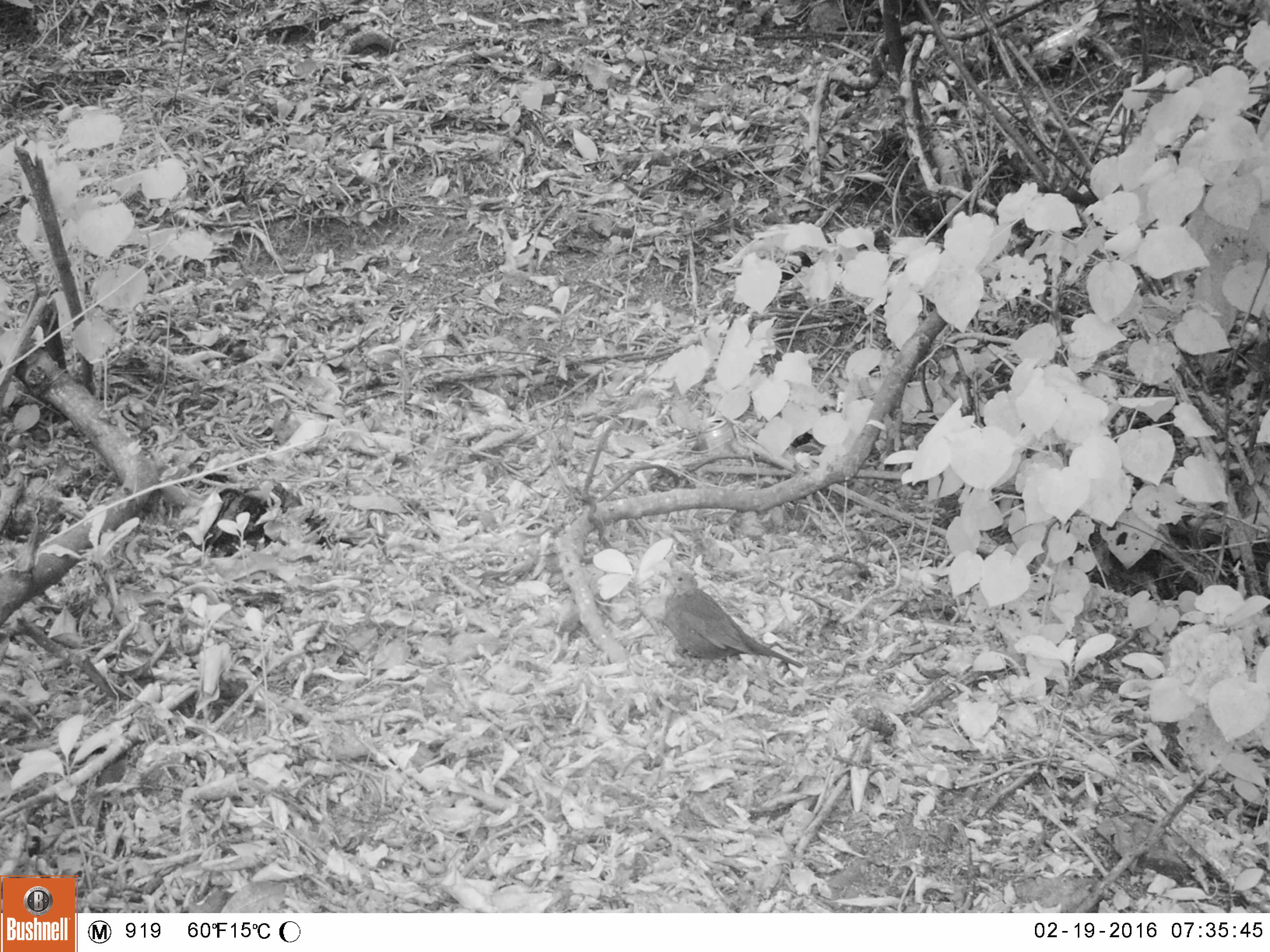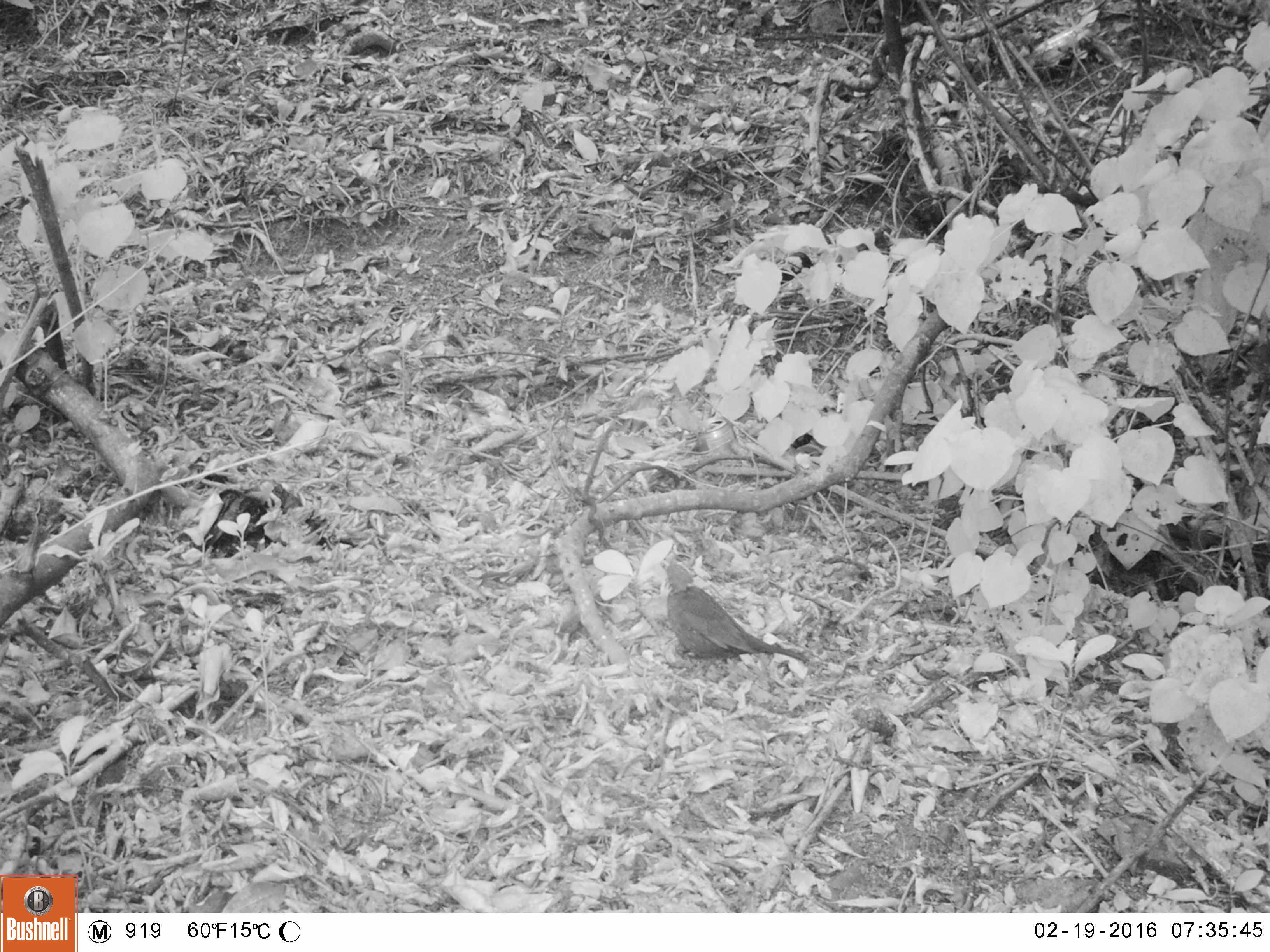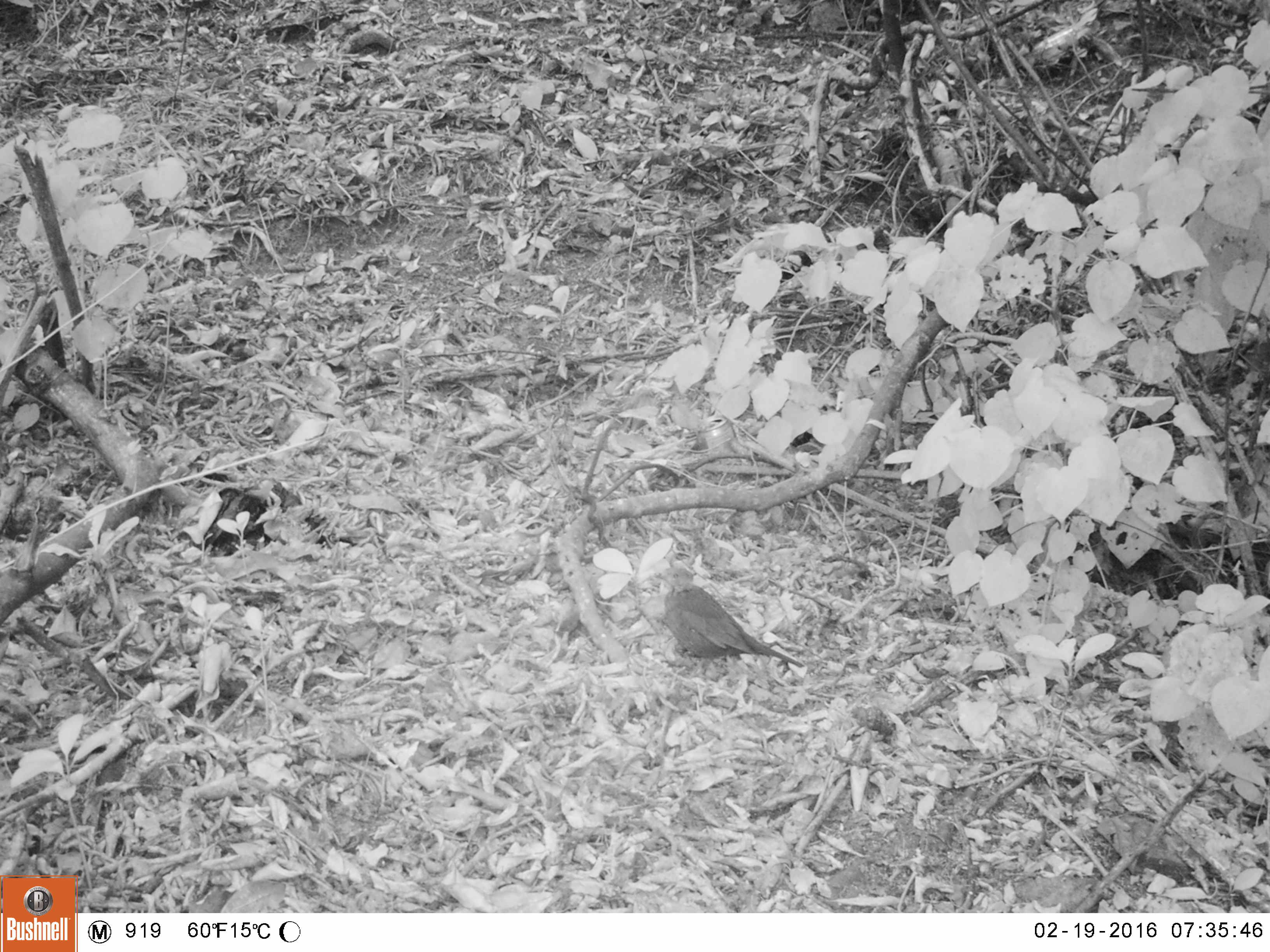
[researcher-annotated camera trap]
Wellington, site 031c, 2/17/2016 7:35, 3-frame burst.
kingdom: Animalia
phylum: Chordata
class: Aves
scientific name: Aves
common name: bird